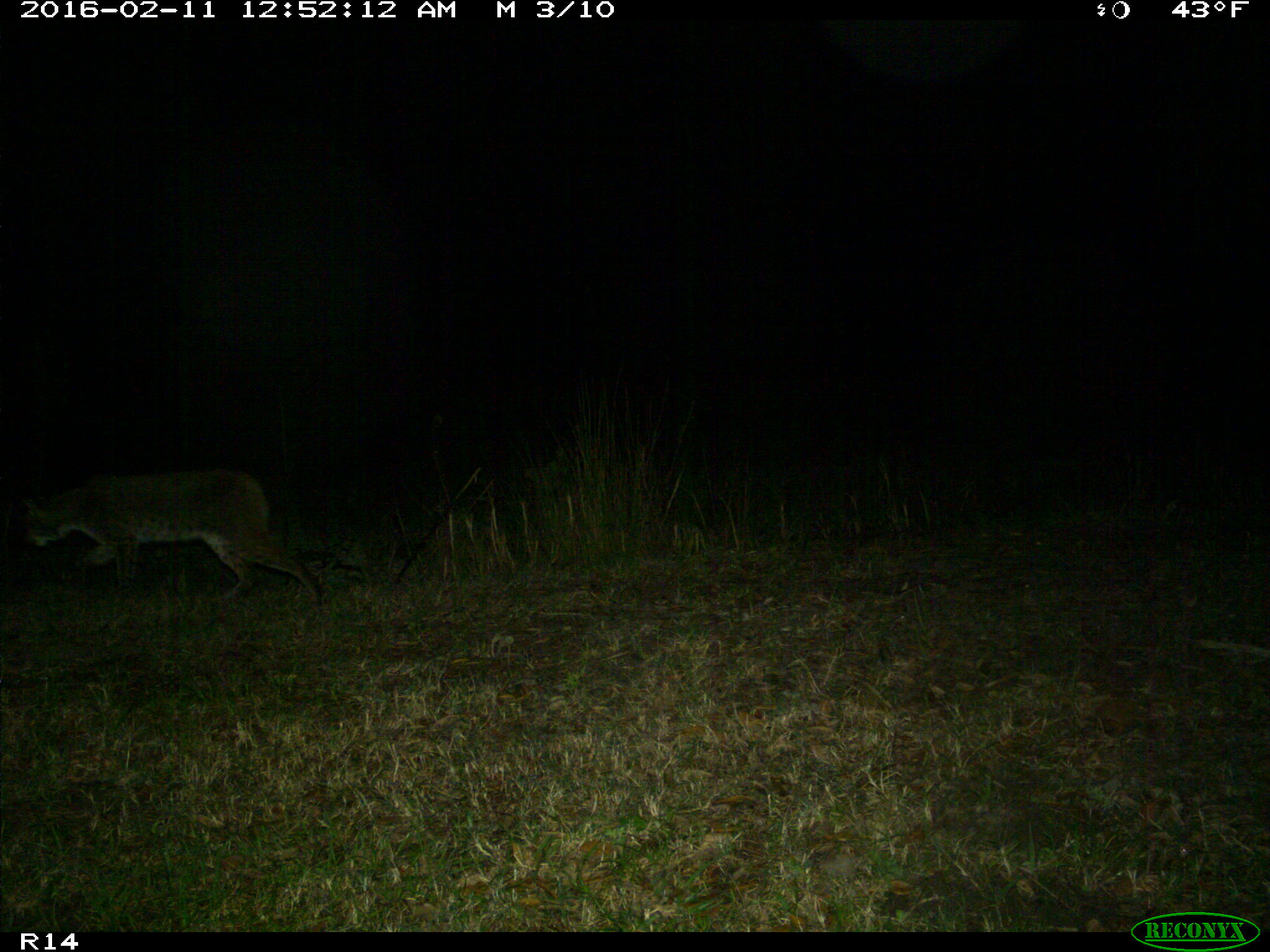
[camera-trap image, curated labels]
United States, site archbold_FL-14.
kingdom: Animalia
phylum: Chordata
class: Mammalia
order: Carnivora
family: Felidae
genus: Lynx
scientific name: Lynx rufus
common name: bobcat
Lynx rufus (bobcat).